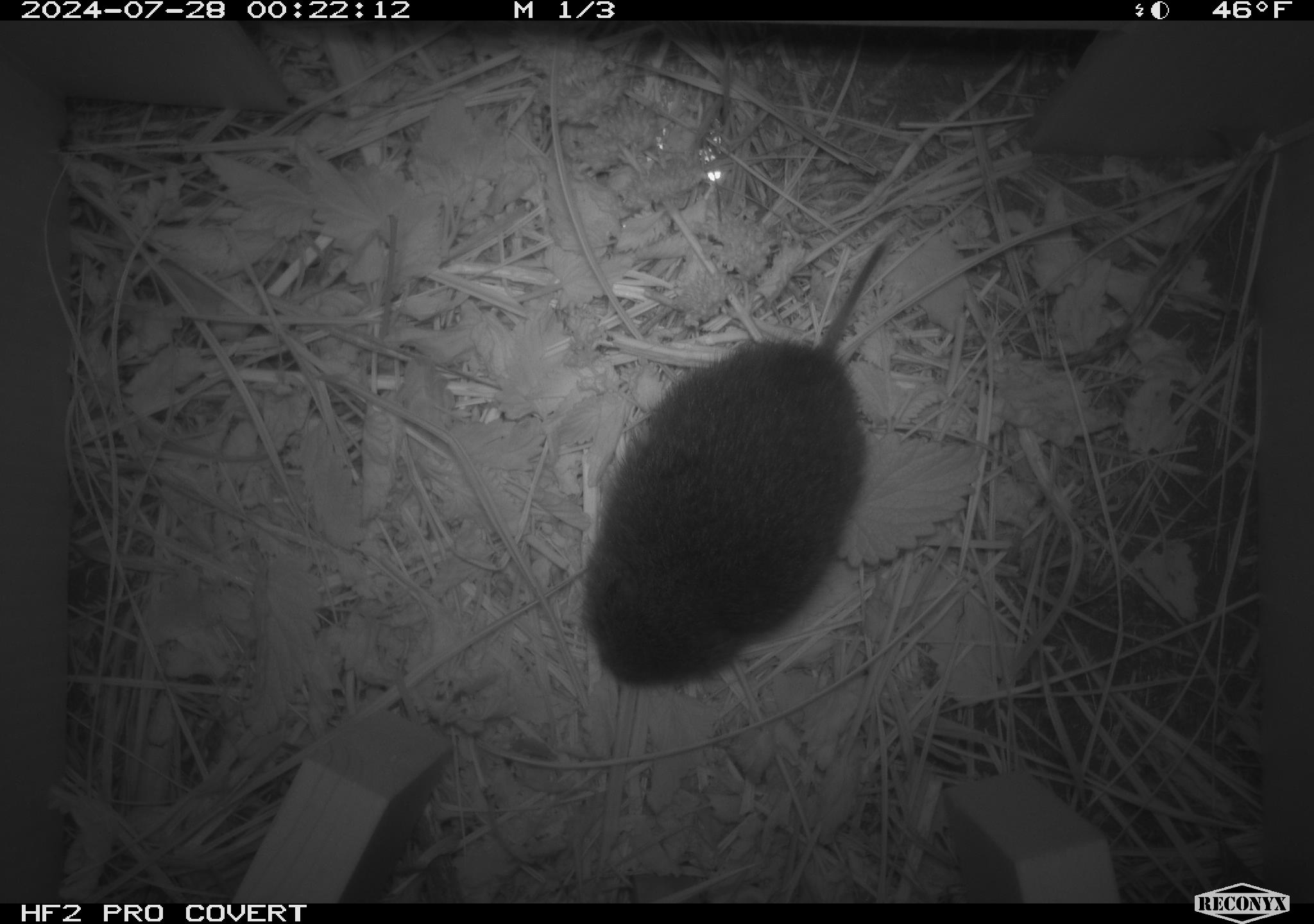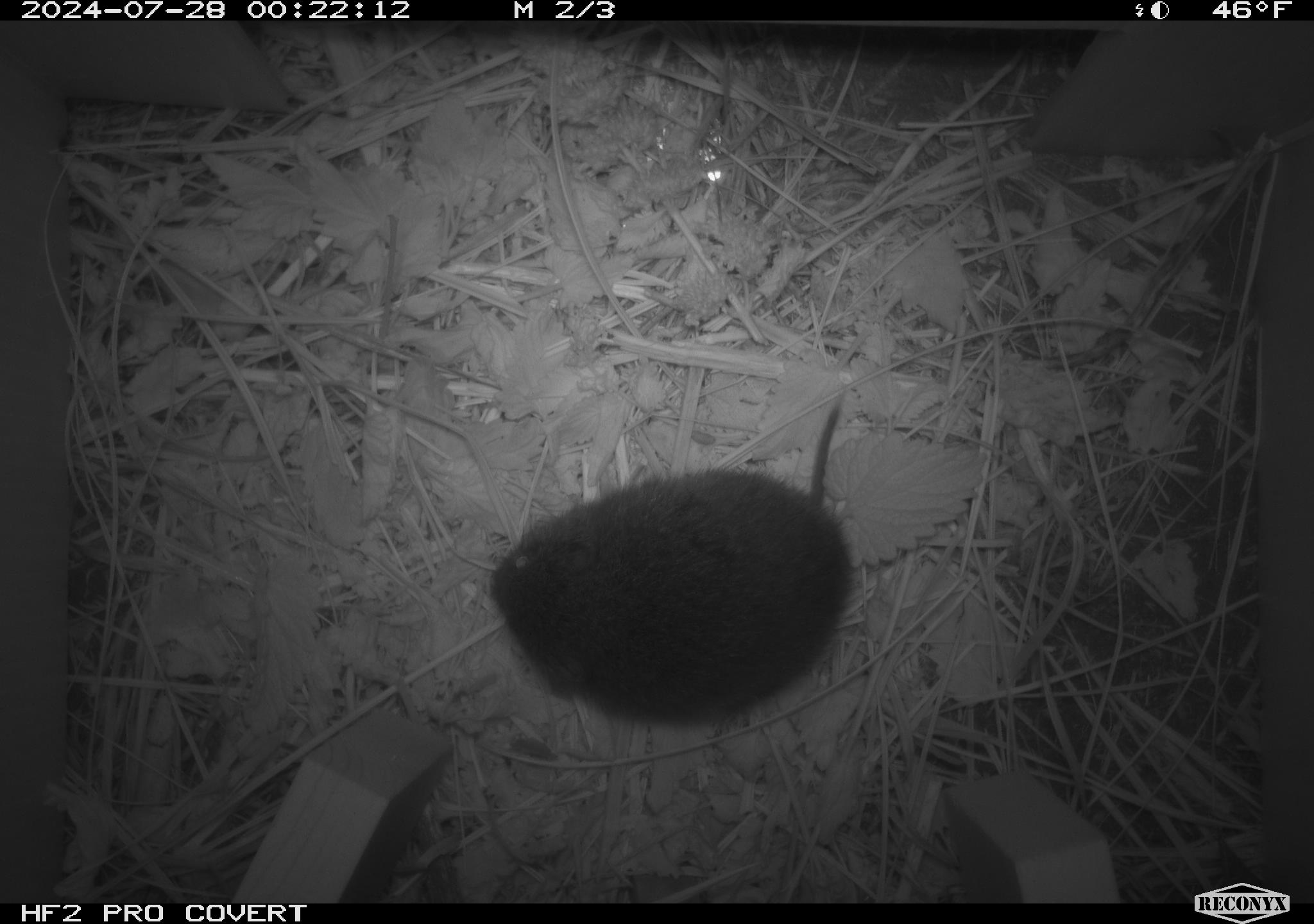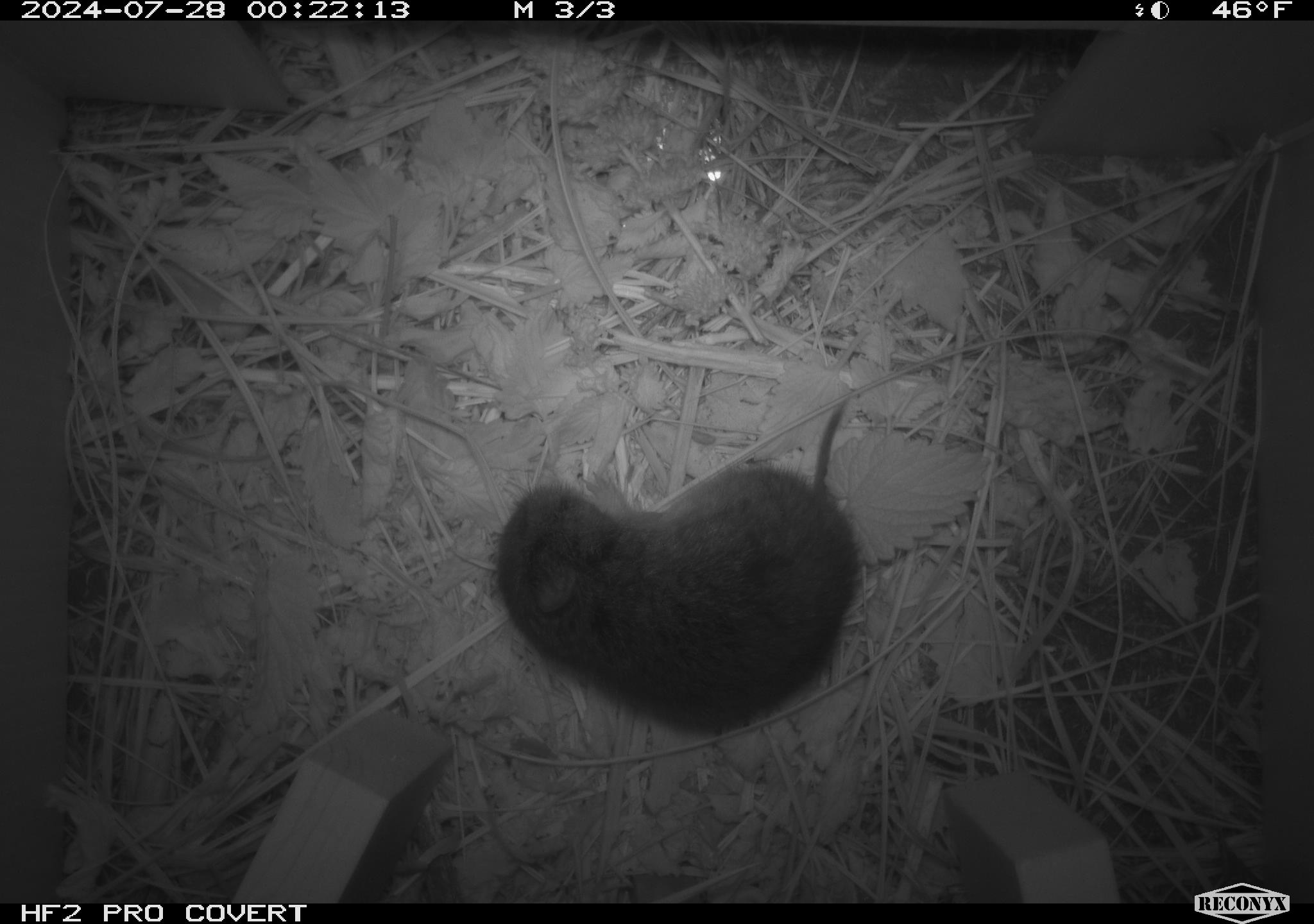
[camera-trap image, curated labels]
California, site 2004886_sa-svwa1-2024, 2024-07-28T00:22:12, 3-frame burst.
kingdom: Animalia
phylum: Chordata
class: Mammalia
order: Rodentia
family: Cricetidae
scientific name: Arvicolinae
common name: voles, lemmings, and muskrats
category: arvicolinae subfamily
Arvicolinae subfamily (voles, lemmings, and muskrats) (Arvicolinae).